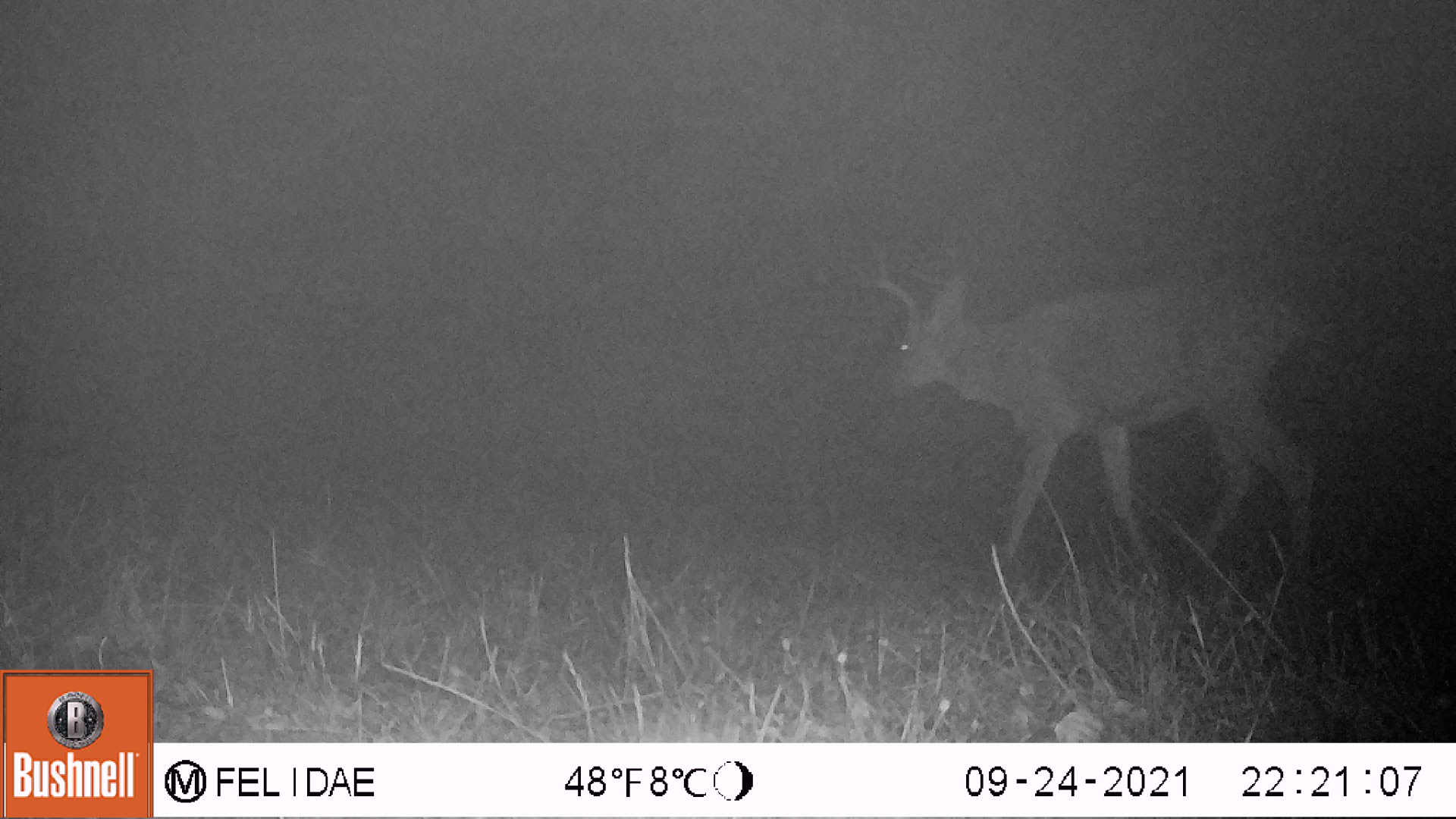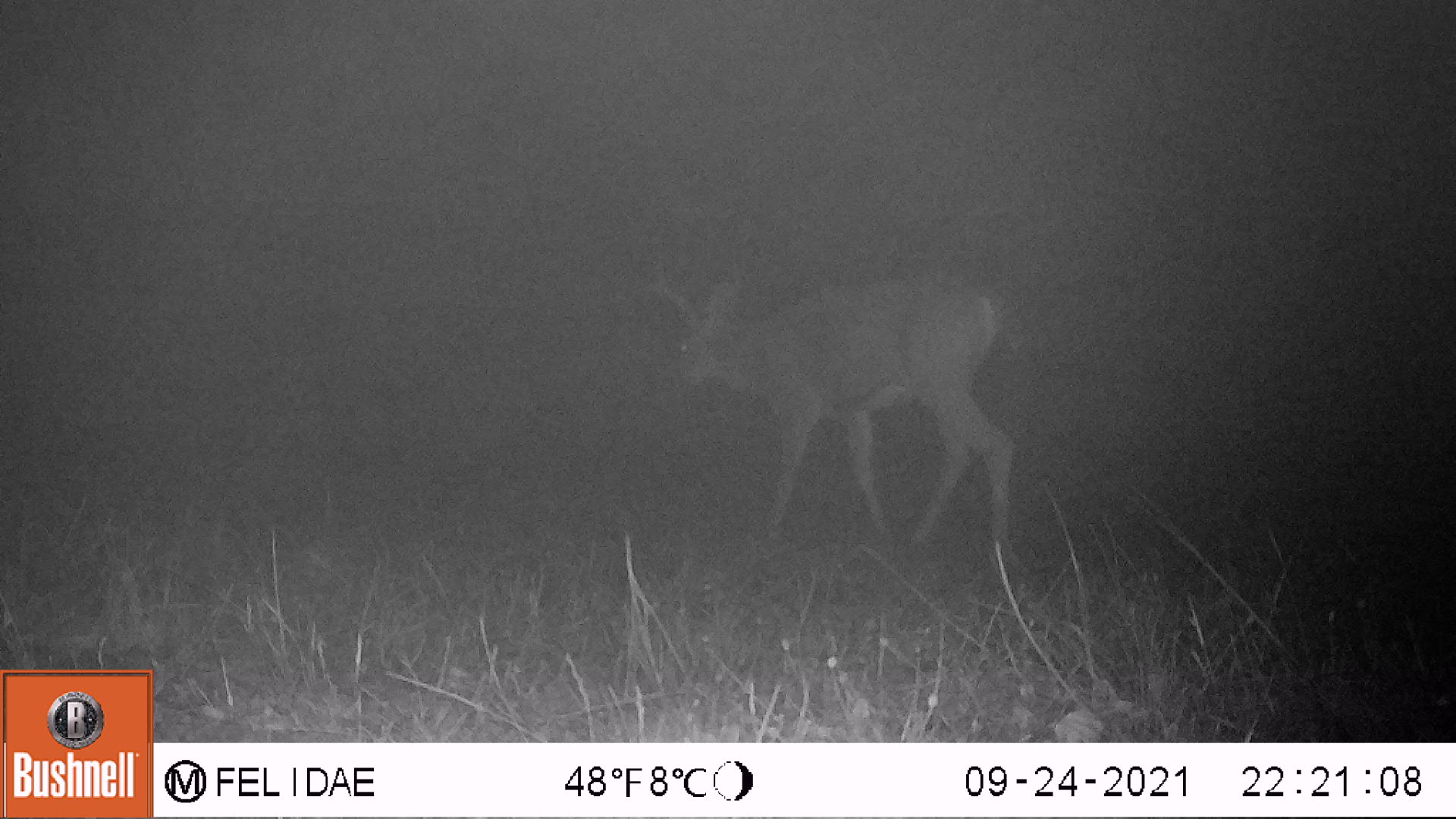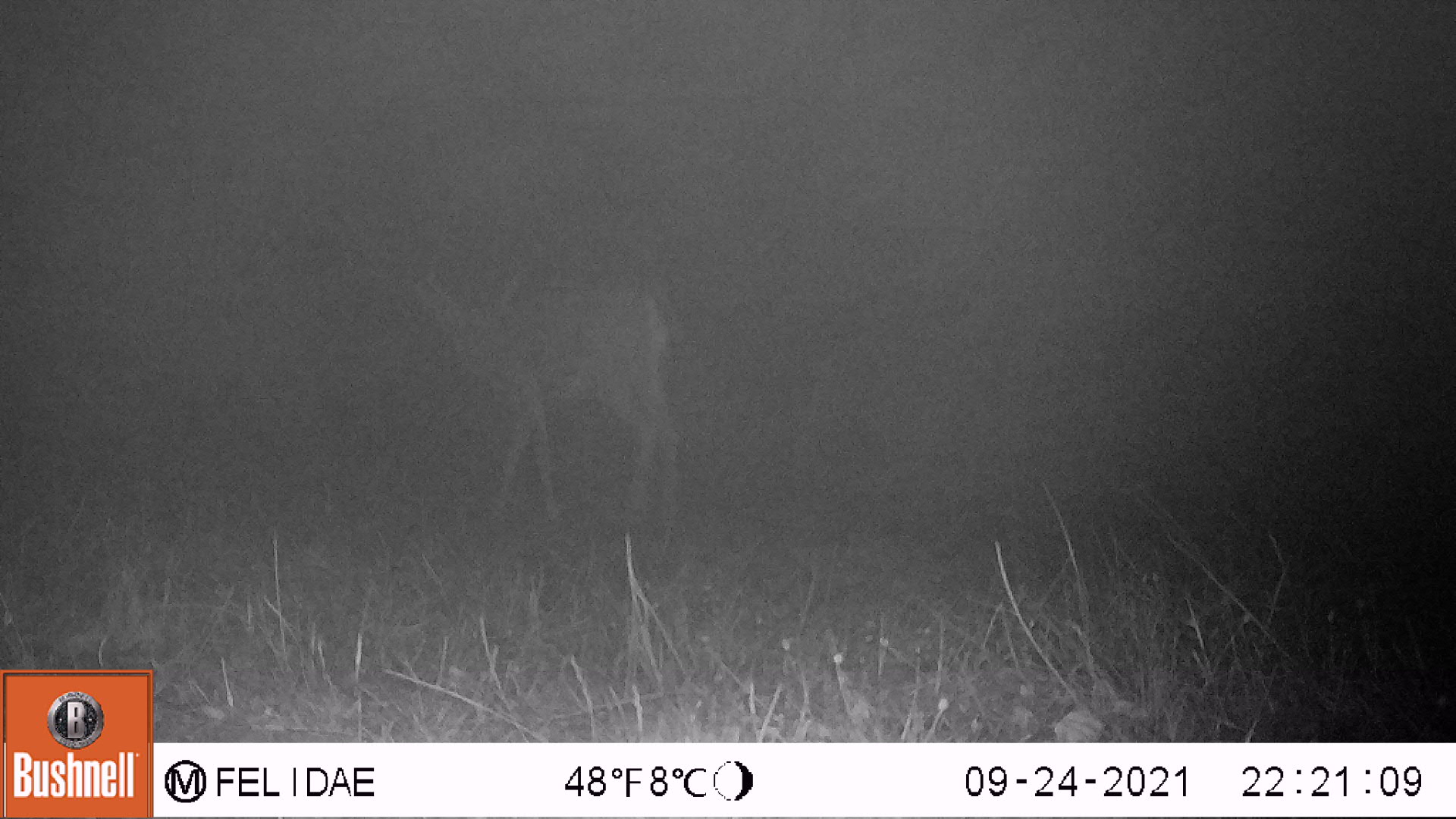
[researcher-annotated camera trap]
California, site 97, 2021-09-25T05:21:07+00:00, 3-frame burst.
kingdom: Animalia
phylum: Chordata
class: Mammalia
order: Artiodactyla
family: Cervidae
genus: Odocoileus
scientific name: Odocoileus hemionus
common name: mule deer